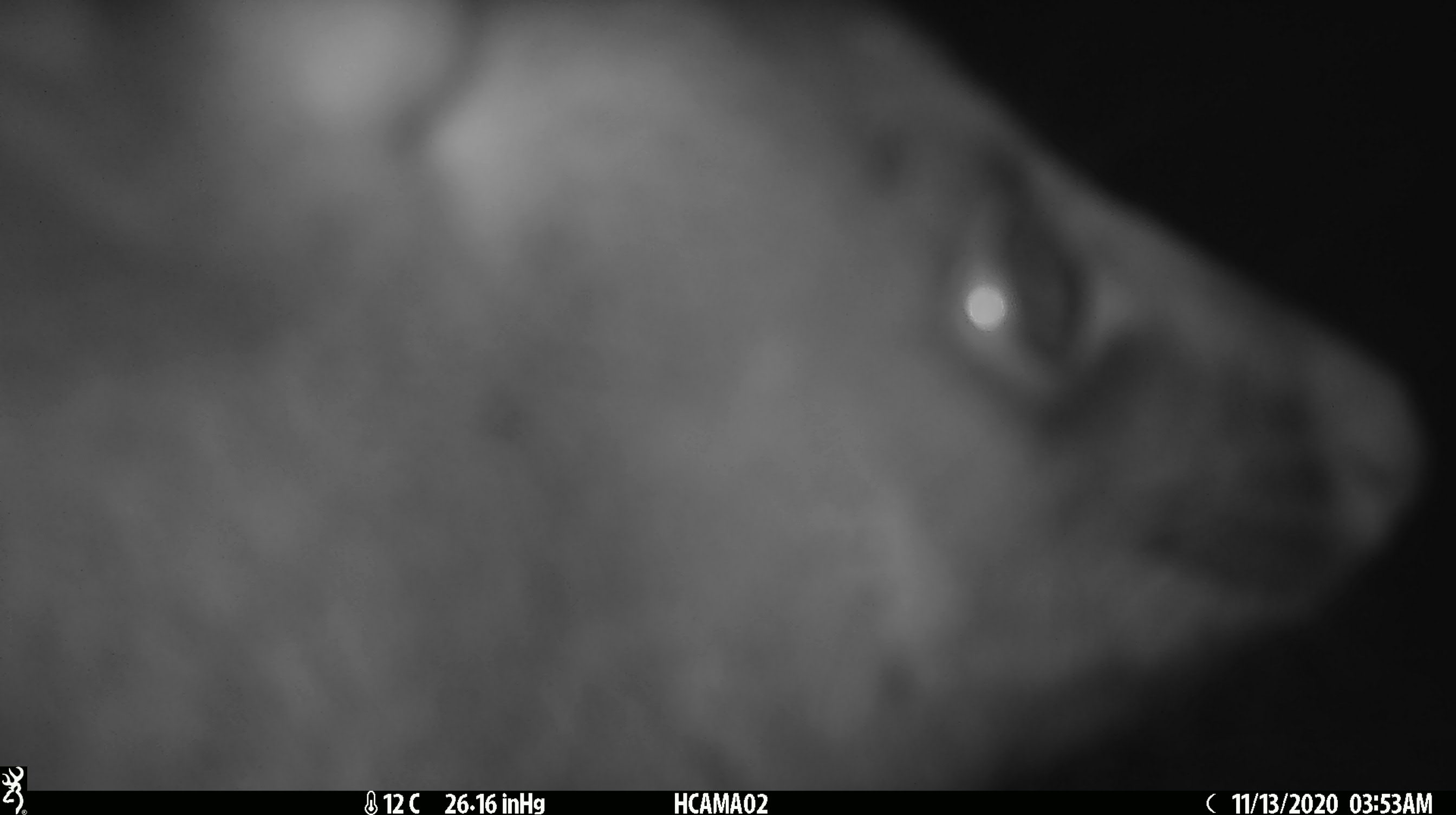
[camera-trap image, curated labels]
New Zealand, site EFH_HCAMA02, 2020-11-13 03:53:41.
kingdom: Animalia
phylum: Chordata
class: Mammalia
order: Diprotodontia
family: Phalangeridae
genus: Trichosurus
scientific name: Trichosurus vulpecula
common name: common brushtail possum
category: possum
Possum (common brushtail possum) (Trichosurus vulpecula).